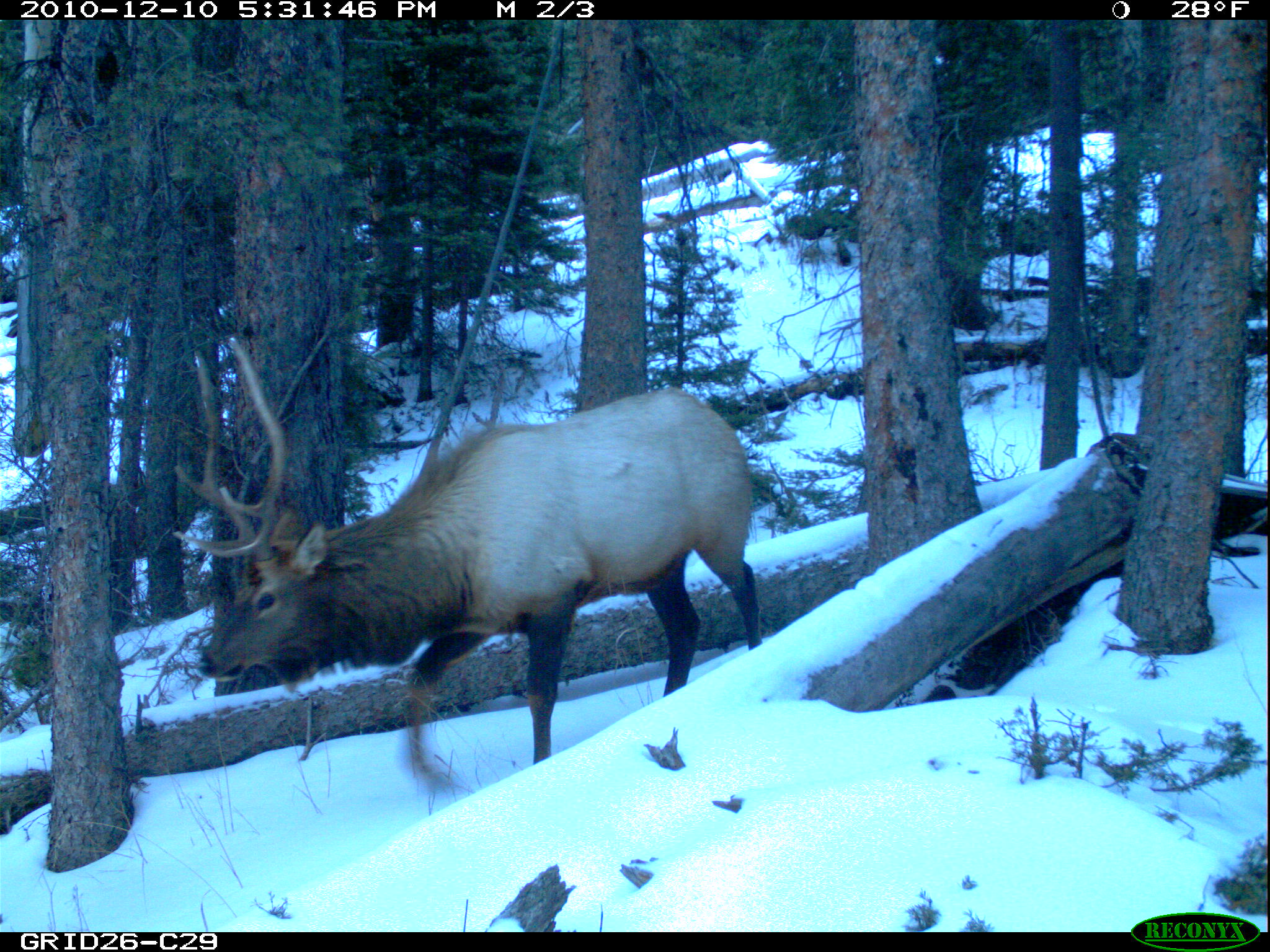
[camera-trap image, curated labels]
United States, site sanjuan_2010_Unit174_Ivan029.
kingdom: Animalia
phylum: Chordata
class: Mammalia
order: Artiodactyla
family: Cervidae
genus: Cervus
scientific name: Cervus elaphus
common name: red deer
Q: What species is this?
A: Cervus elaphus (red deer).